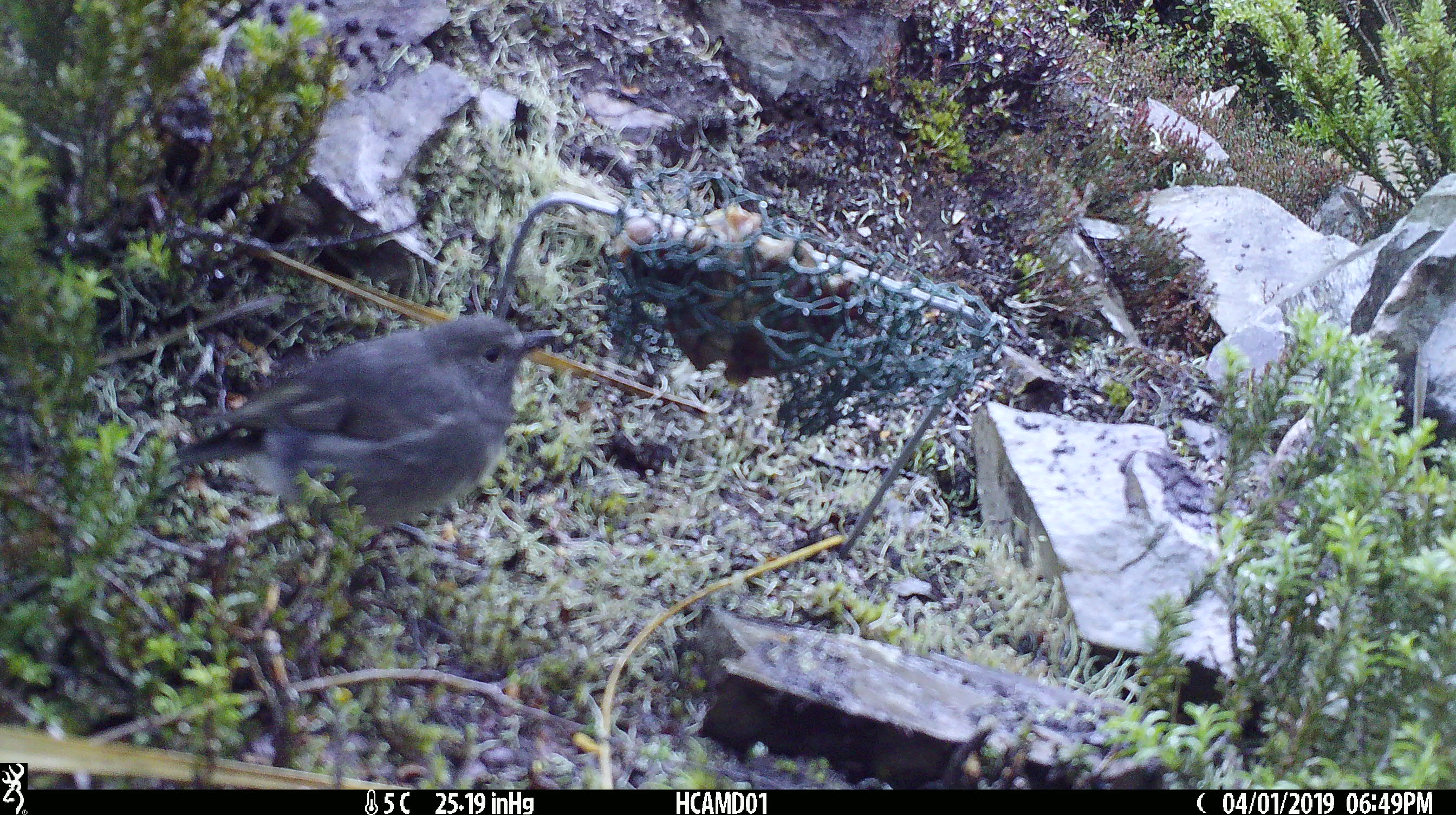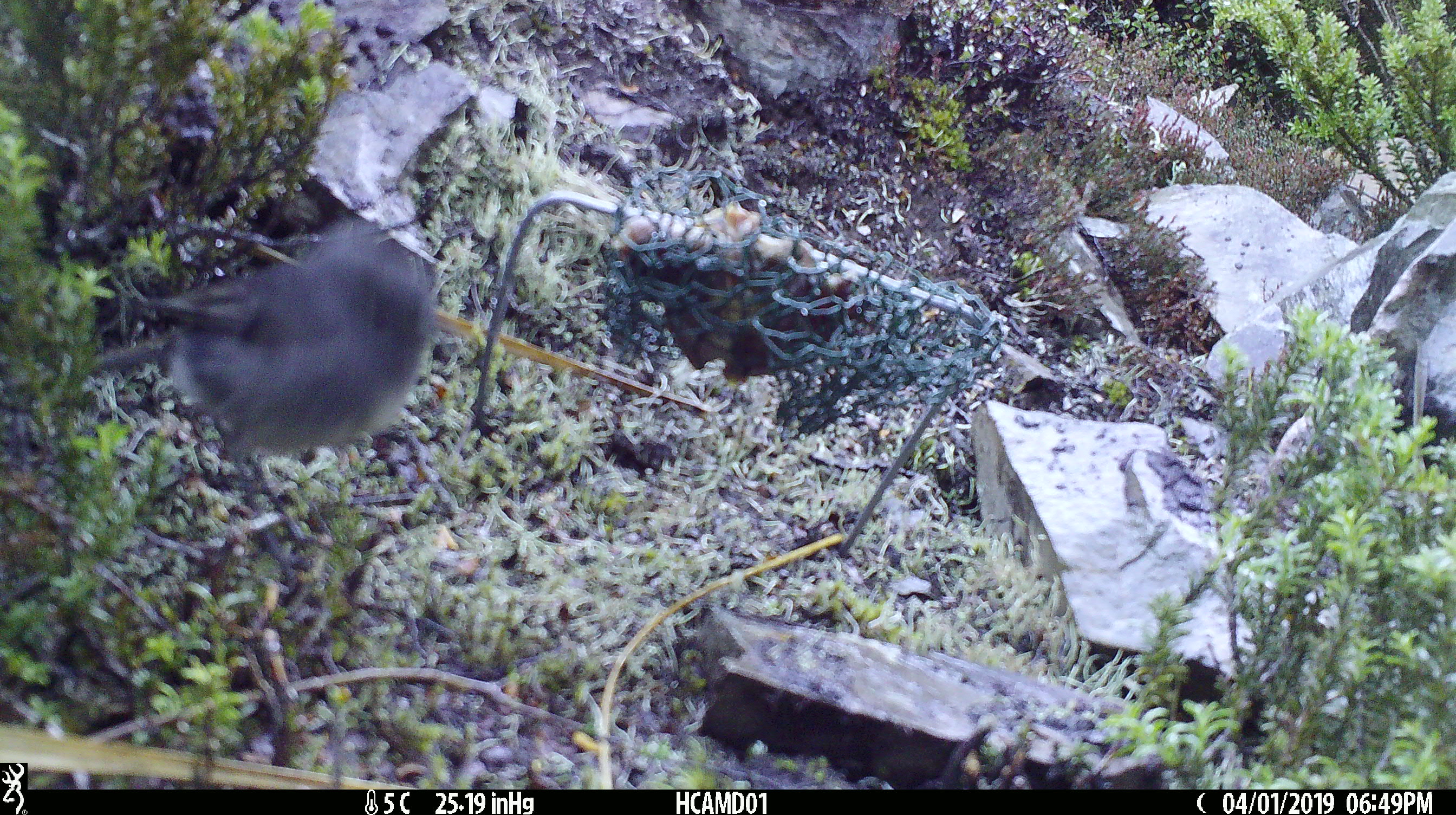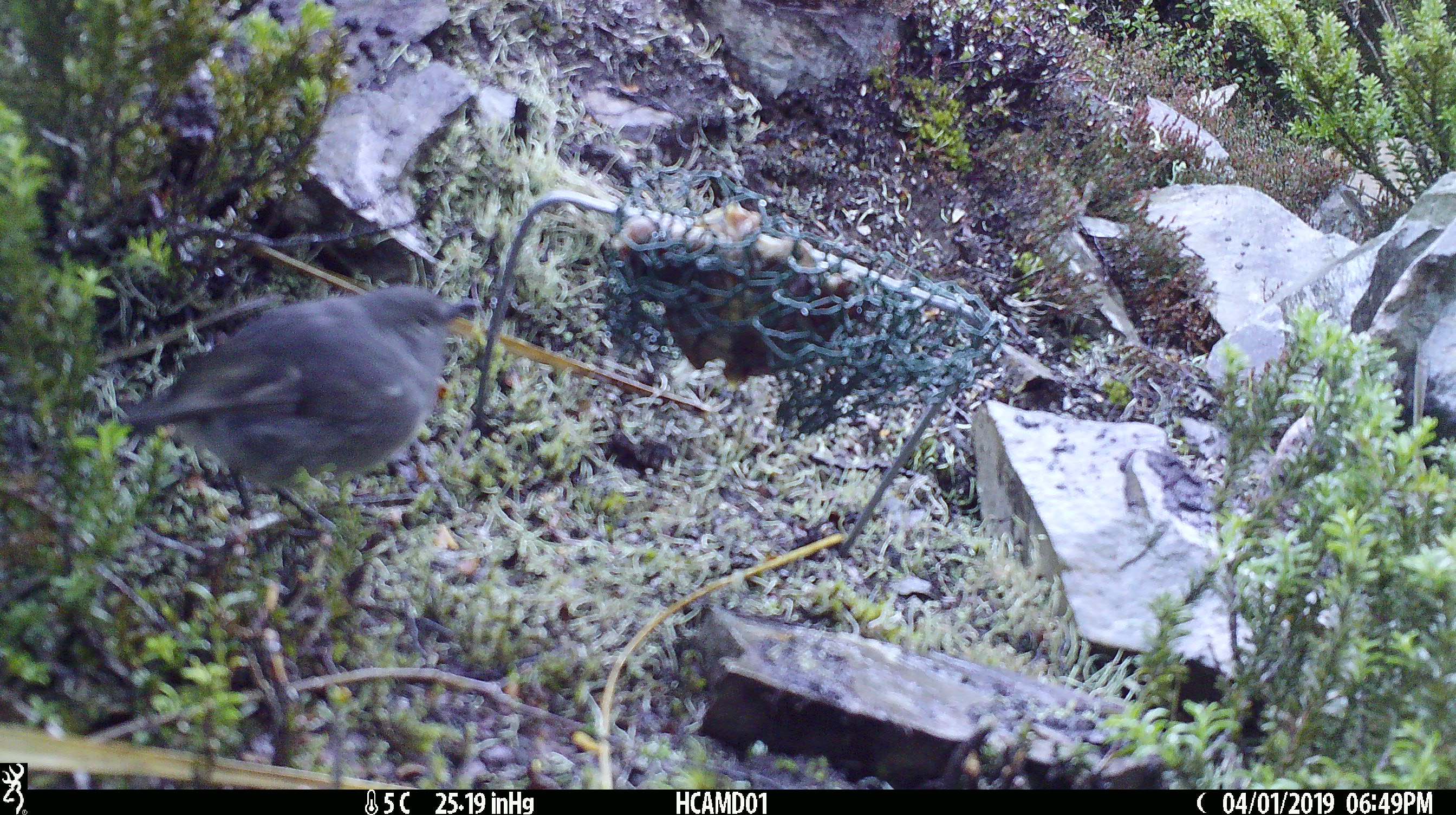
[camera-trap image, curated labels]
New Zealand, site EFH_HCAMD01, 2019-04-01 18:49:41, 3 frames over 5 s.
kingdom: Animalia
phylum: Chordata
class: Aves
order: Passeriformes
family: Petroicidae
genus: Petroica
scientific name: Petroica australis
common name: new zealand robin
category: robin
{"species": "robin (new zealand robin) (Petroica australis)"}